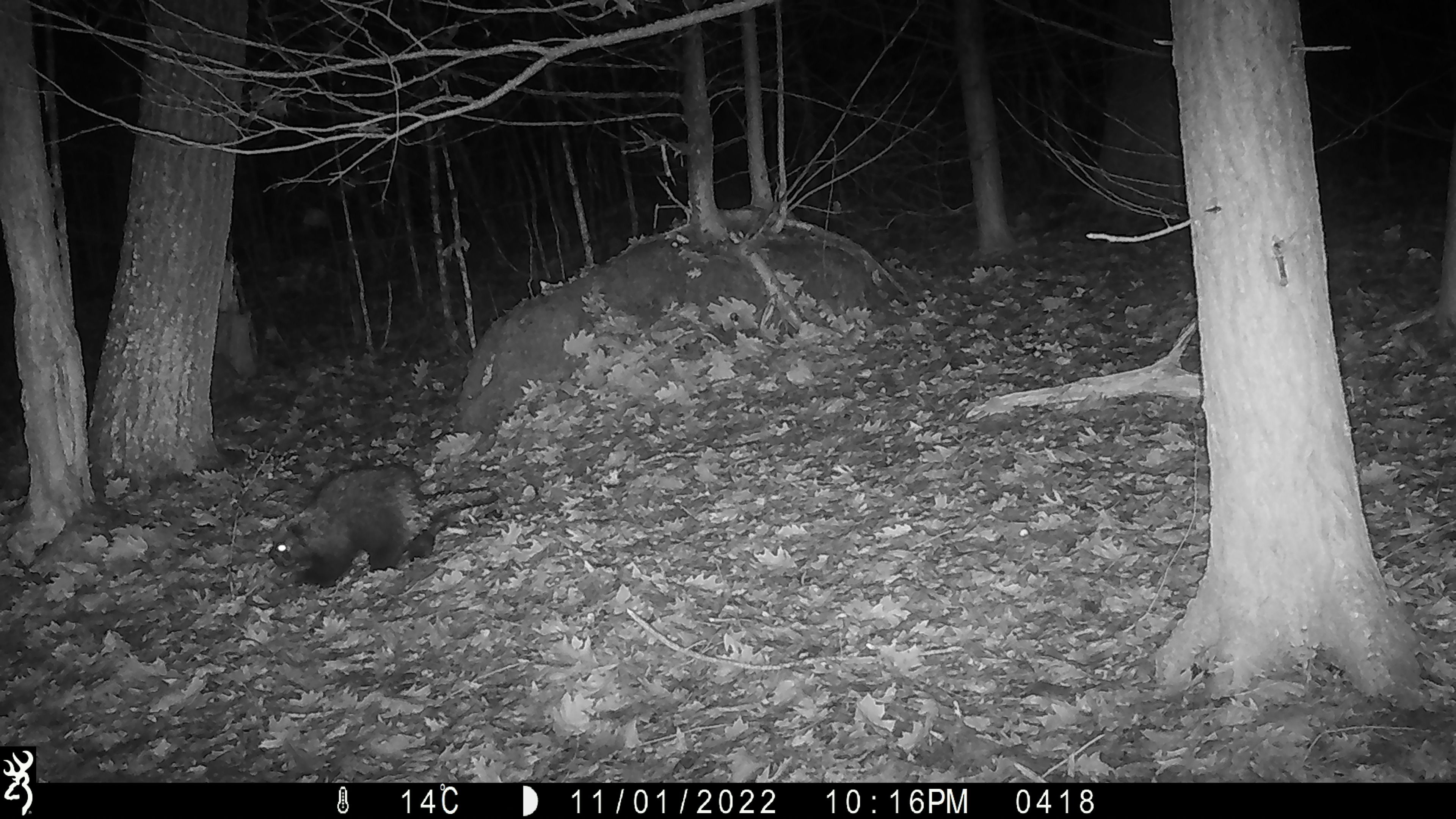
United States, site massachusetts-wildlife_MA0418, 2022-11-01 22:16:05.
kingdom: Animalia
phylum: Chordata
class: Mammalia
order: Rodentia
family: Erethizontidae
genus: Erethizon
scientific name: Erethizon dorsatum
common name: porcupine